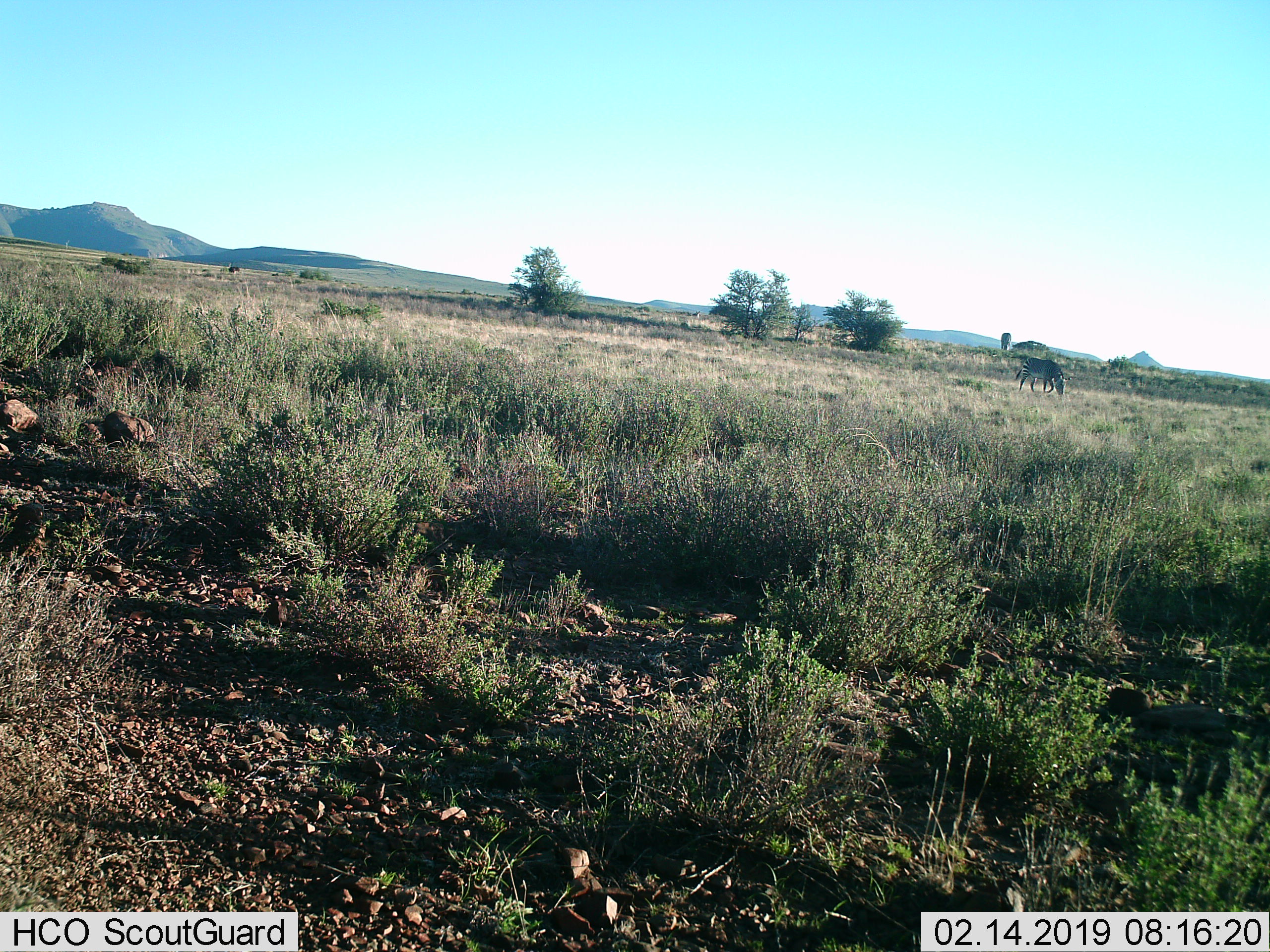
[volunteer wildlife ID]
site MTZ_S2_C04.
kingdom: Animalia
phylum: Chordata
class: Mammalia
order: Perissodactyla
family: Equidae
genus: Equus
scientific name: Equus zebra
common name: mountain zebra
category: zebramountain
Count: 2.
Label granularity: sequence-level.